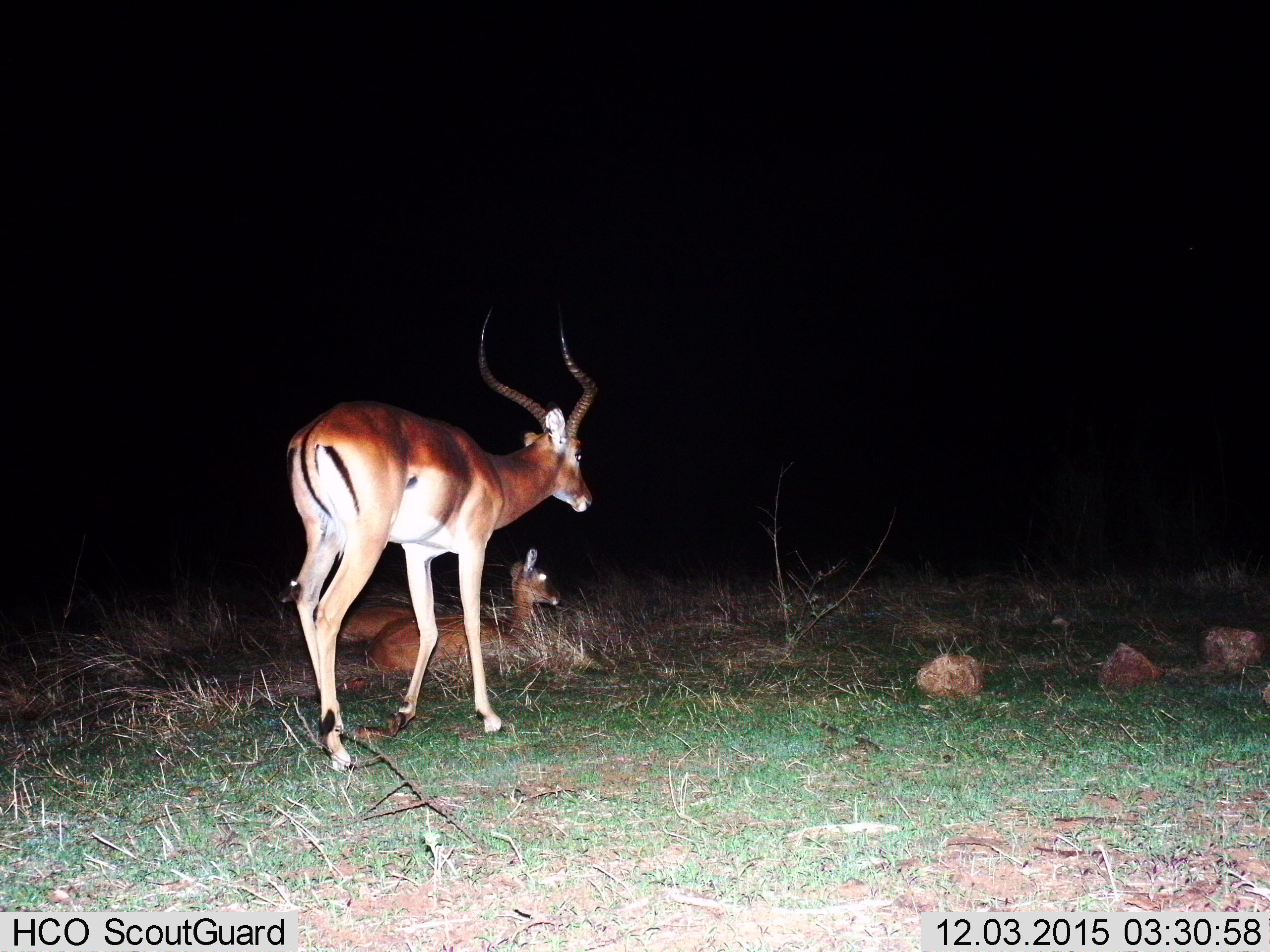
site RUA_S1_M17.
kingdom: Animalia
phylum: Chordata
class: Mammalia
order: Artiodactyla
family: Bovidae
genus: Aepyceros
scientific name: Aepyceros melampus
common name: impala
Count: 3.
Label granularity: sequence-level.